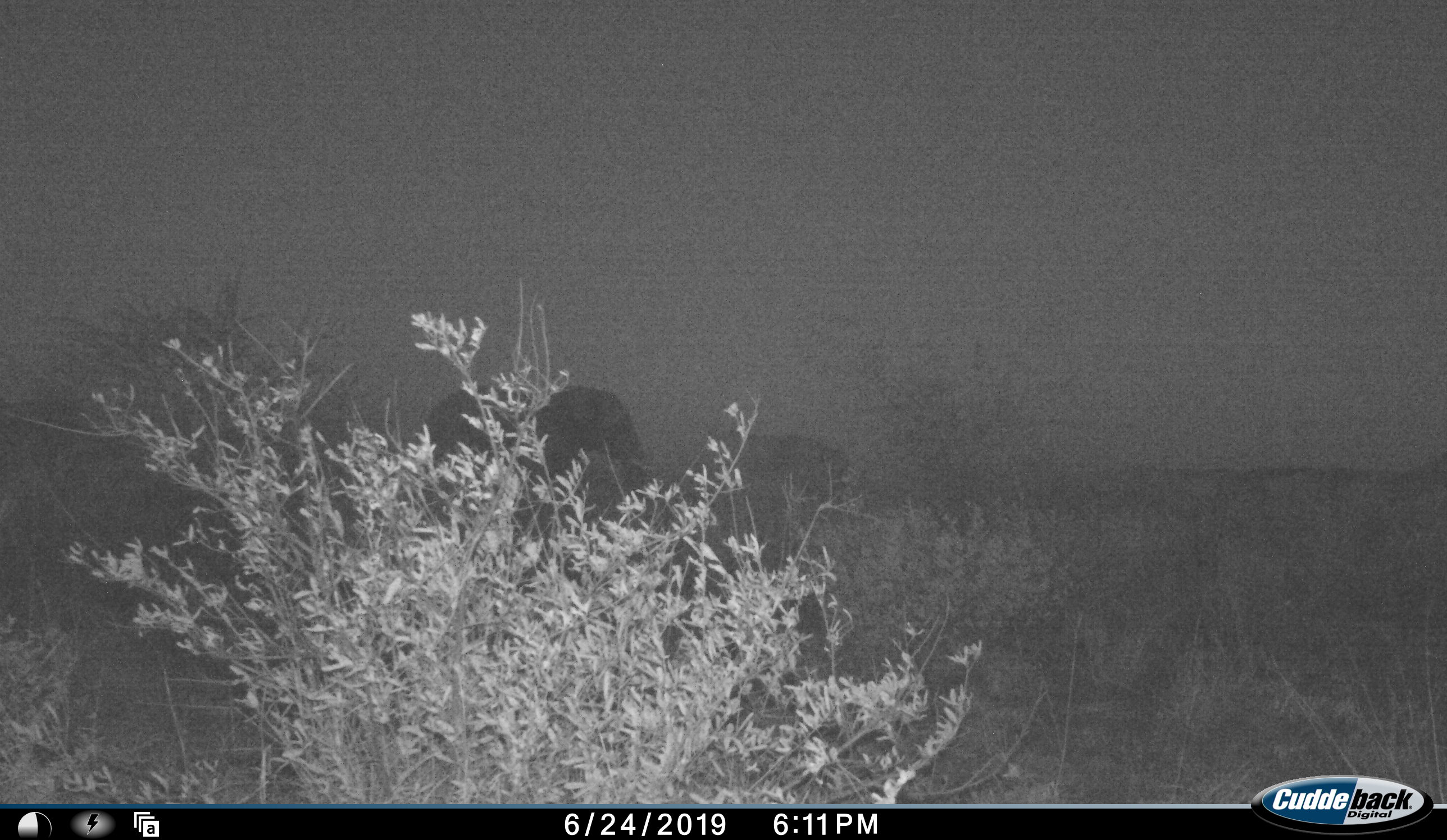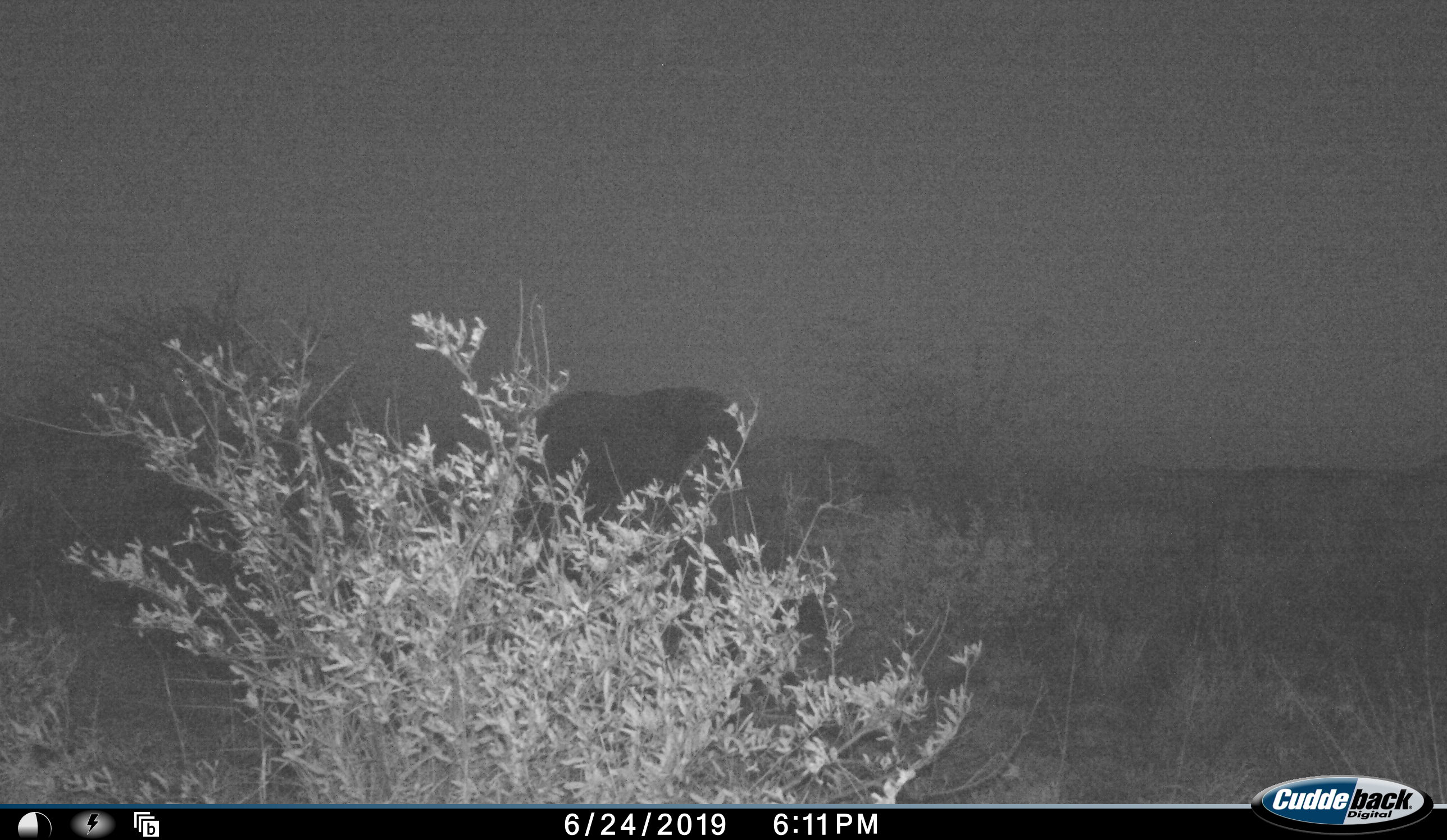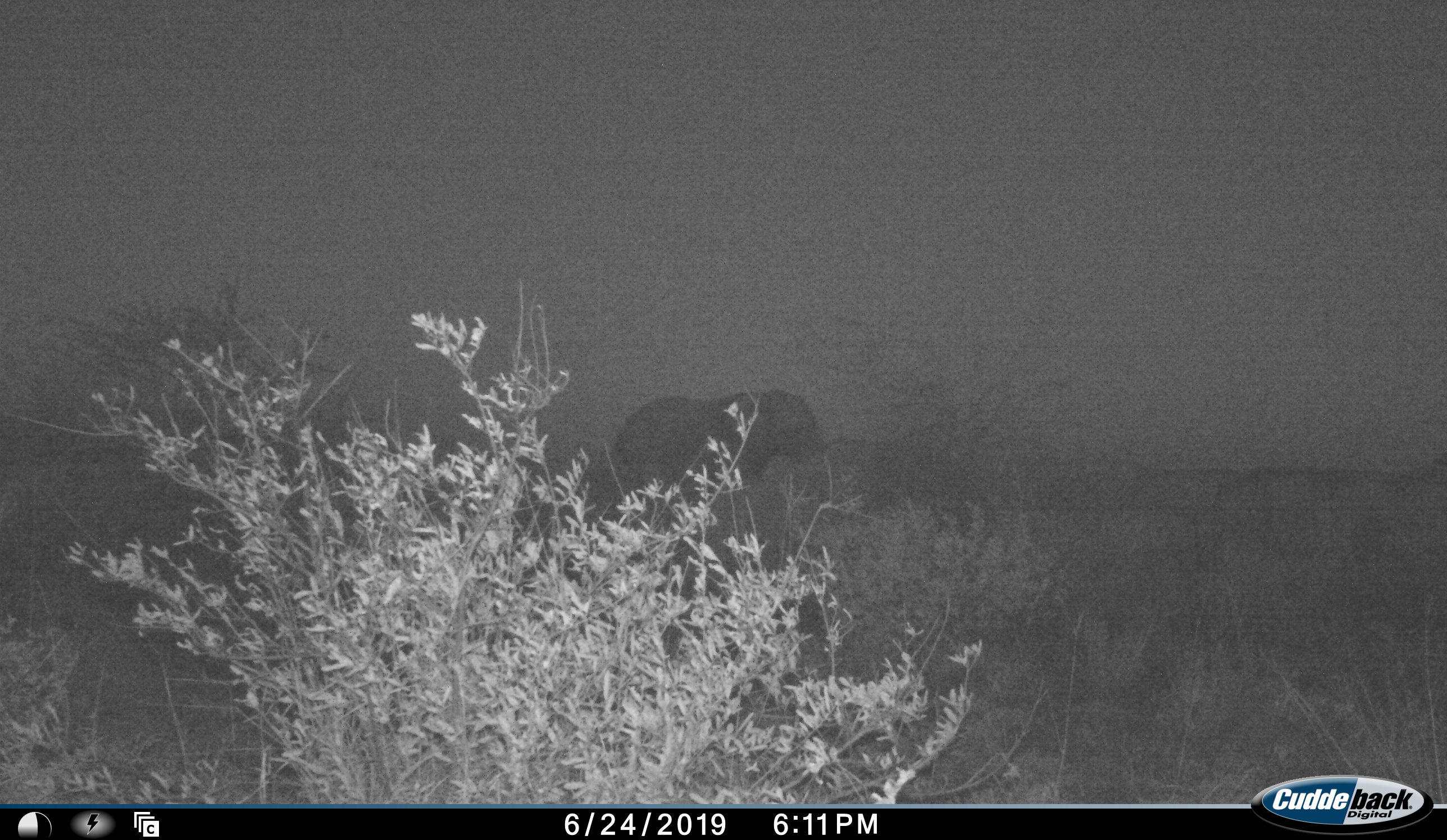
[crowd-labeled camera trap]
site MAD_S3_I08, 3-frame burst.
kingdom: Animalia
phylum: Chordata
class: Mammalia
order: Proboscidea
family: Elephantidae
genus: Loxodonta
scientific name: Loxodonta africana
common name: african bush elephant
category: elephant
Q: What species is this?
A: Elephant (african bush elephant) (Loxodonta africana).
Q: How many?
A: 2.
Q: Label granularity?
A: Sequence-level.